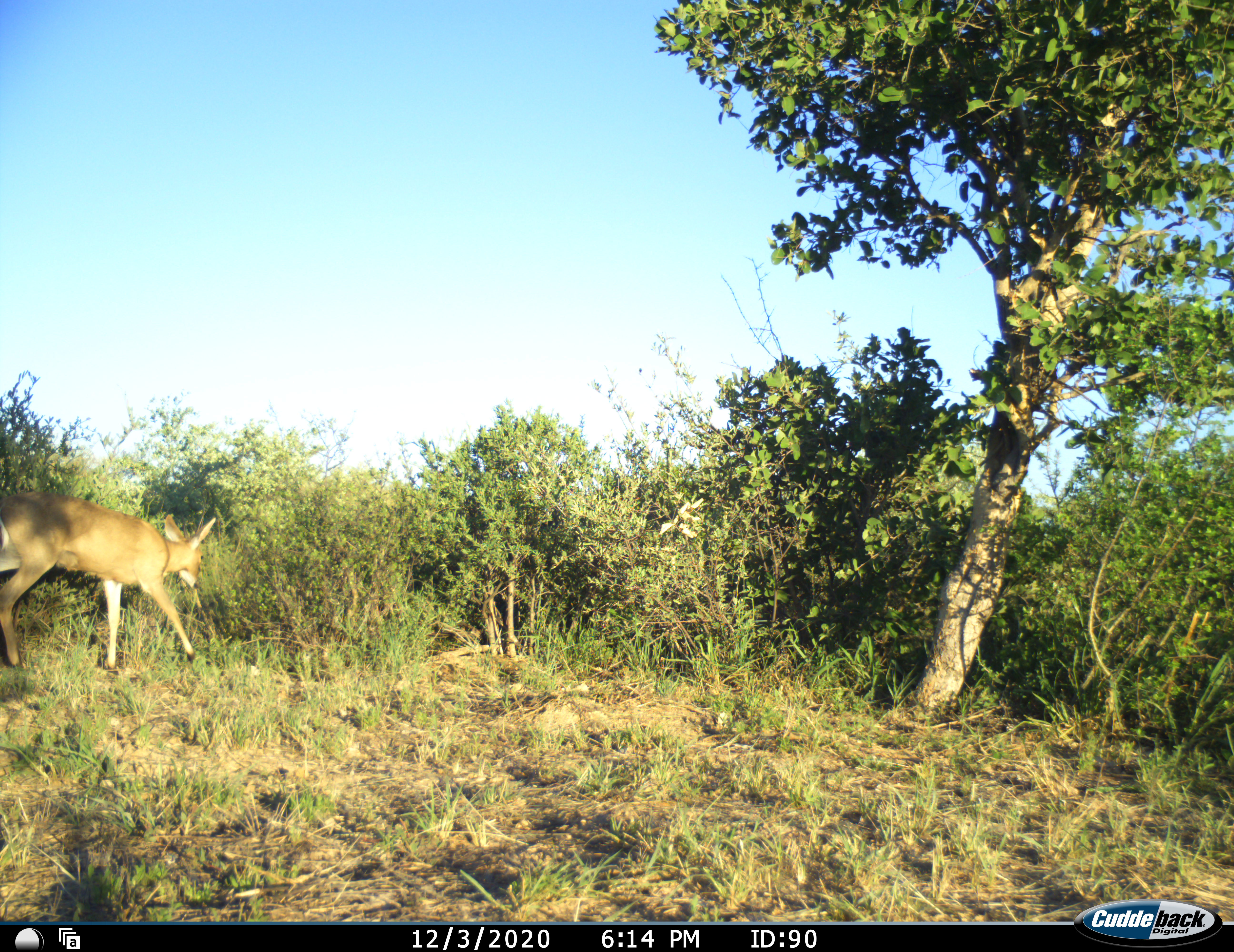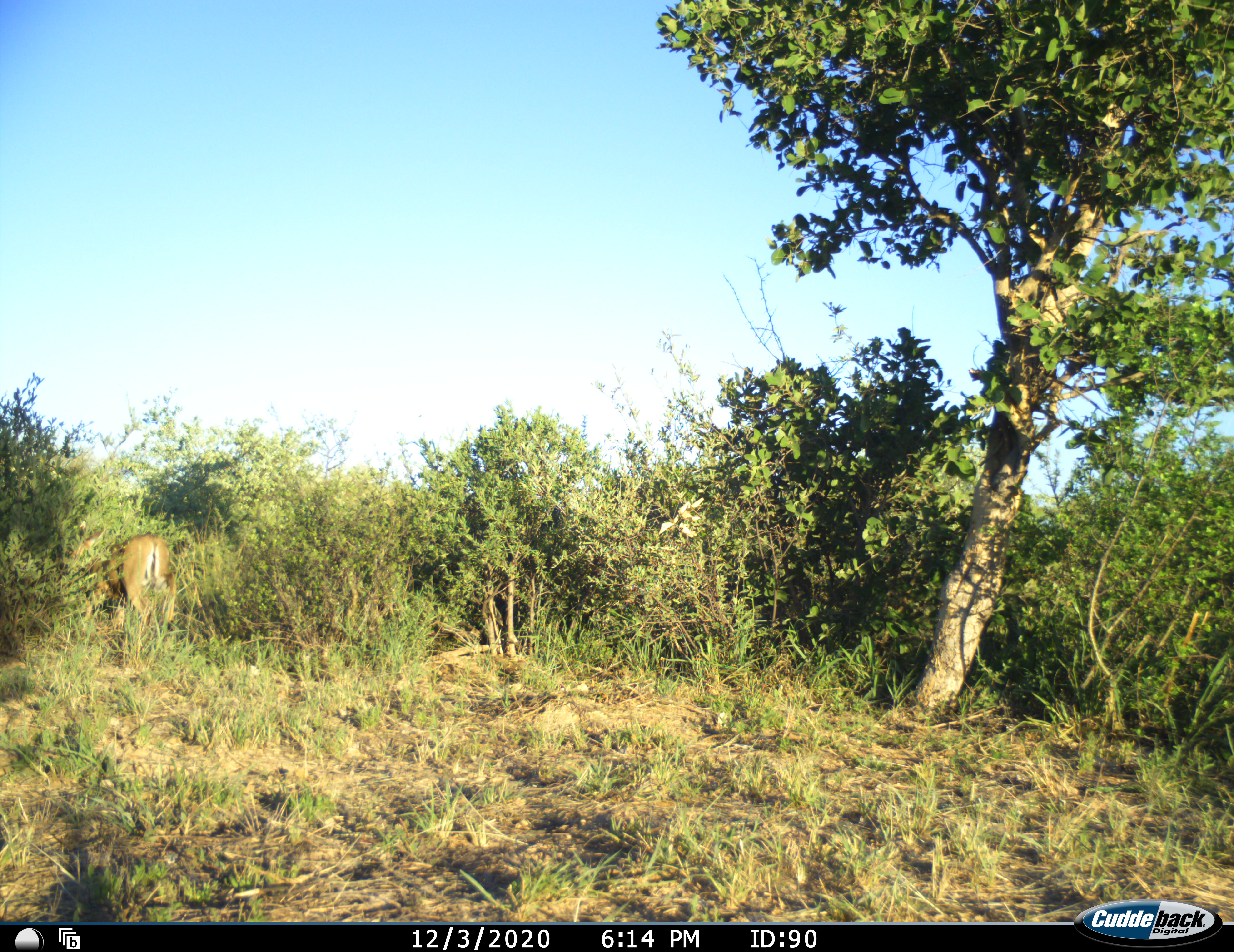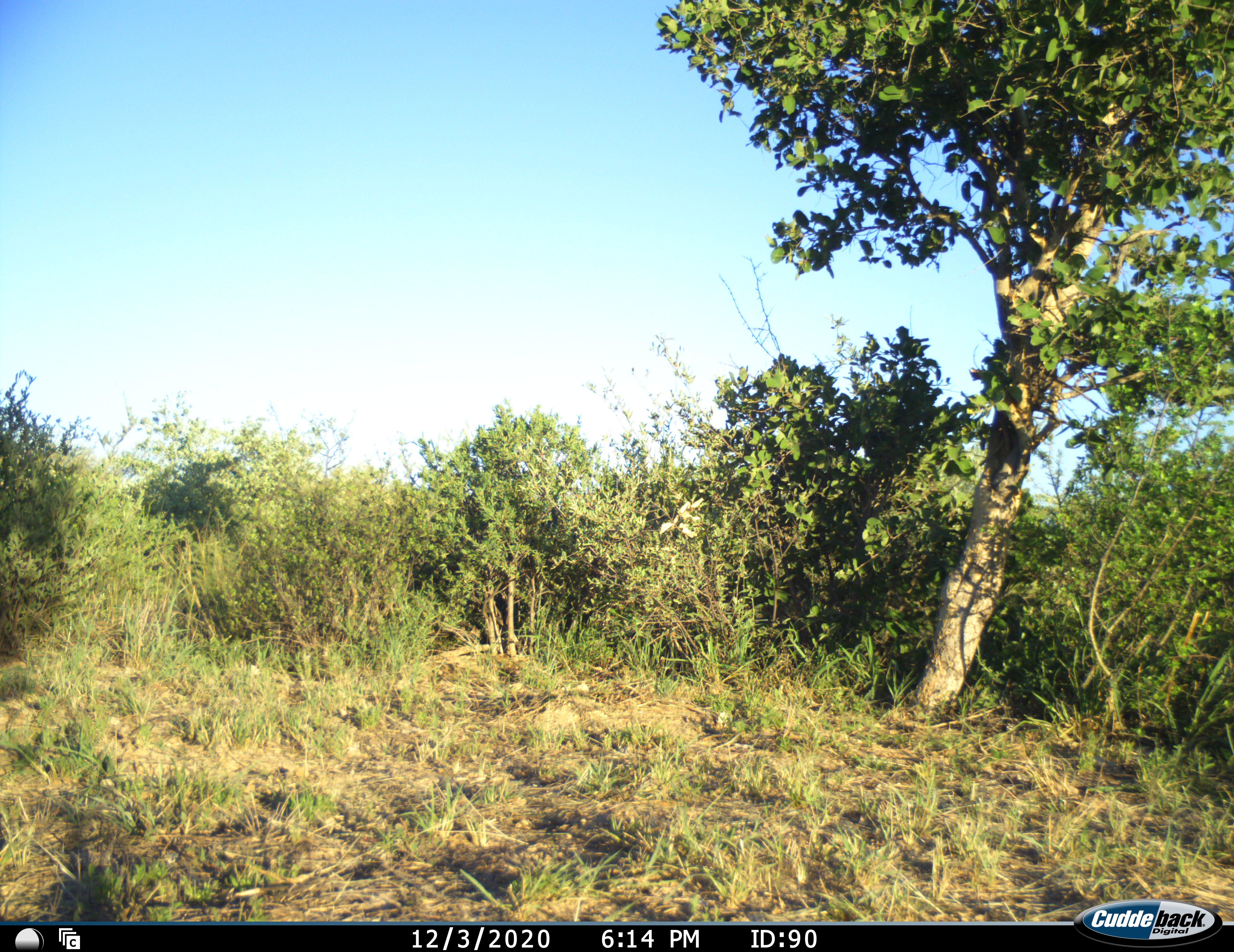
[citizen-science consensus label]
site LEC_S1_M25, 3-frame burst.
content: unidentified animal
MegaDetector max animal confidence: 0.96